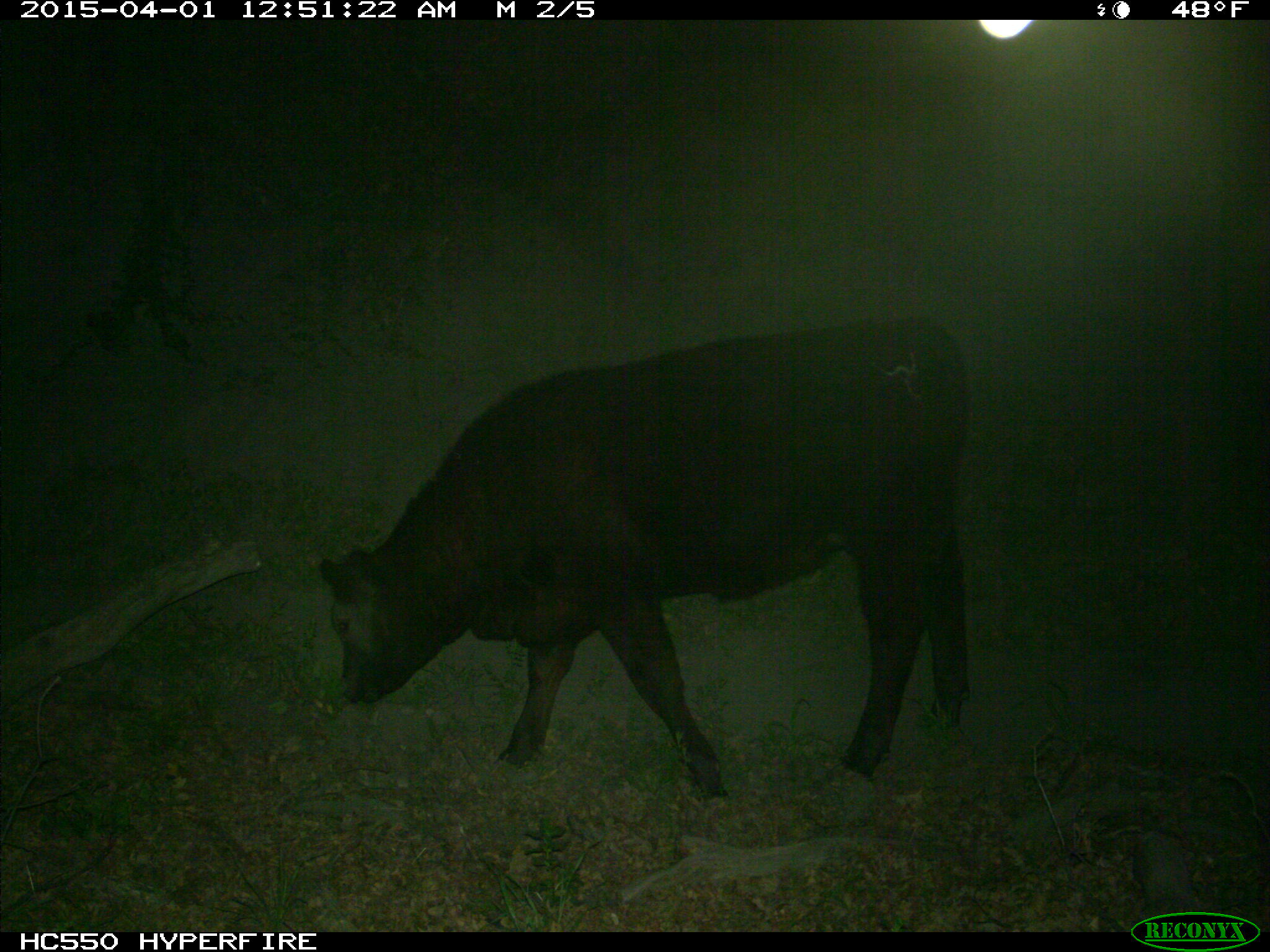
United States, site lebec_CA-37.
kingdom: Animalia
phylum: Chordata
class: Mammalia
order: Artiodactyla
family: Bovidae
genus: Bos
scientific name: Bos taurus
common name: domestic cow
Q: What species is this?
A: Bos taurus (domestic cow).